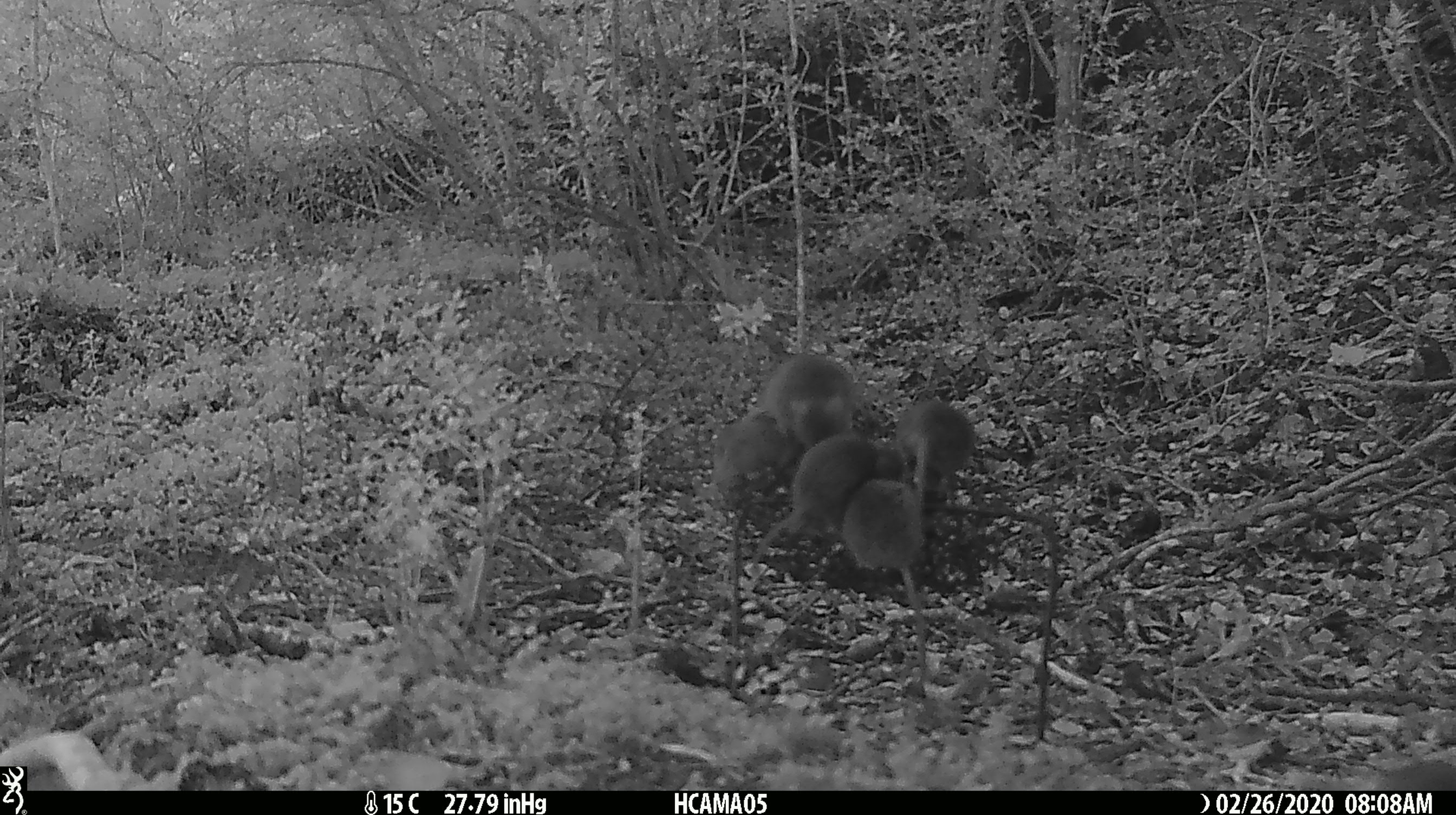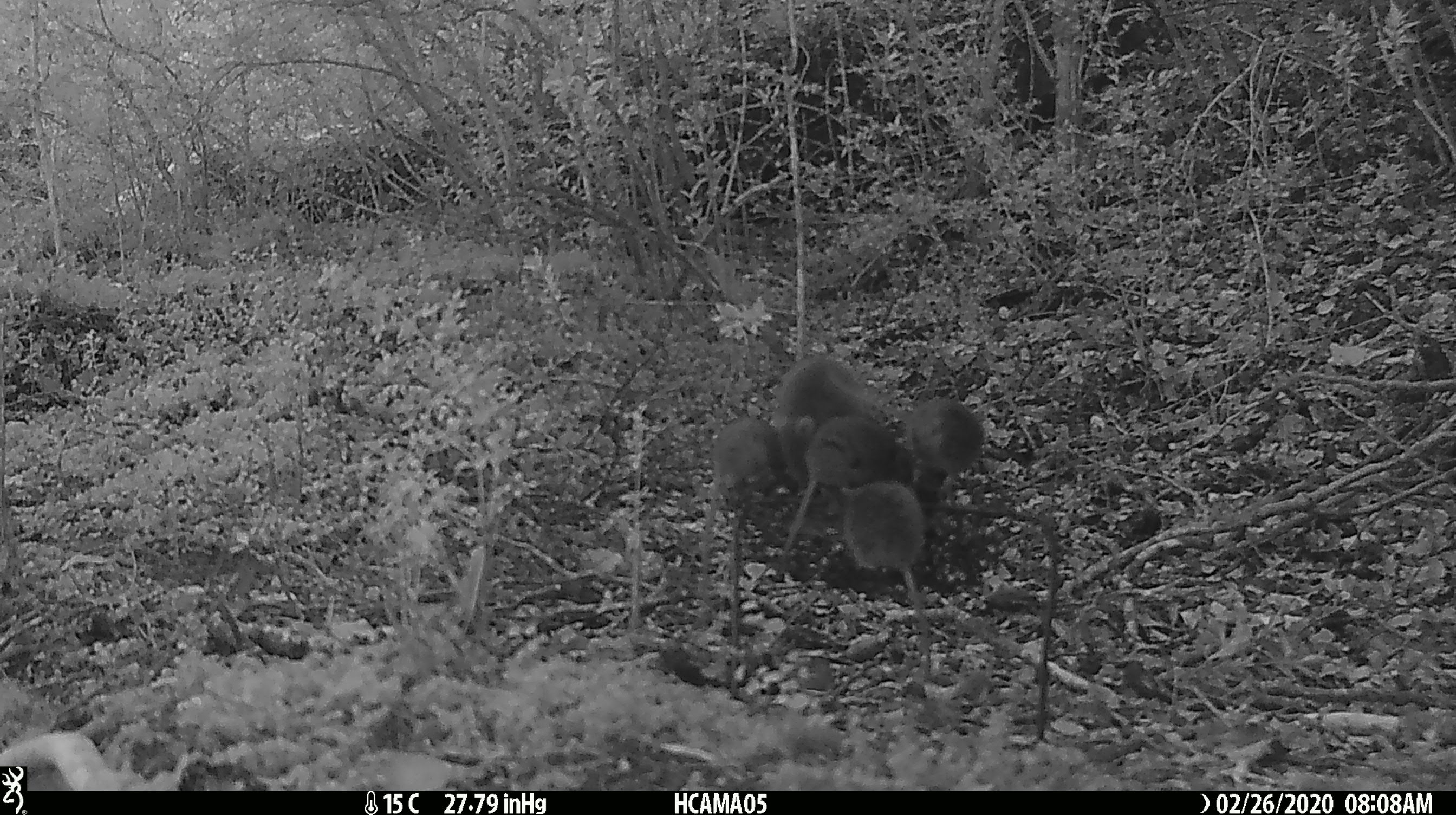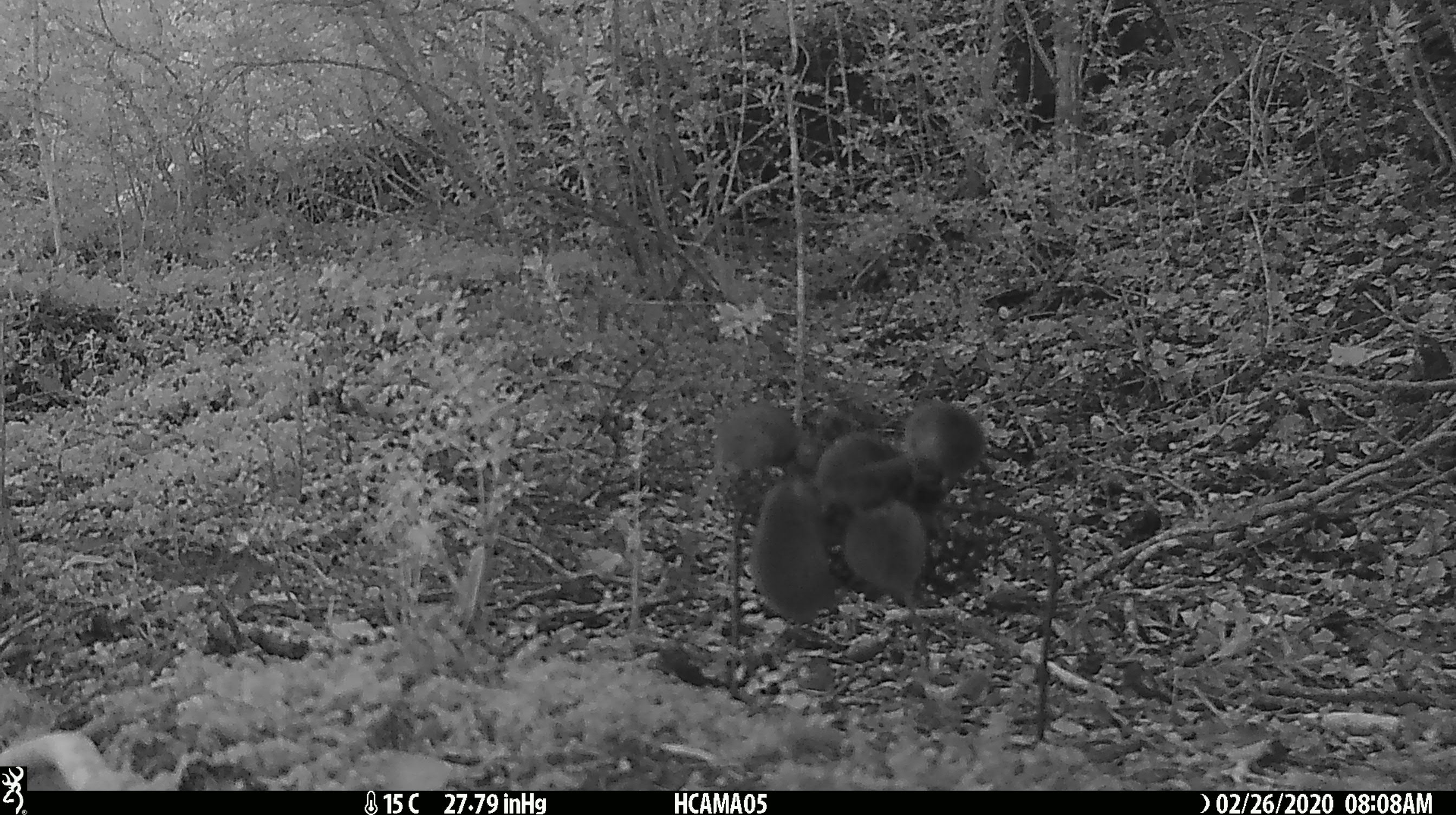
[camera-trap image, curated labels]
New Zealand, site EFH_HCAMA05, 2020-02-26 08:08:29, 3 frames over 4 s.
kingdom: Animalia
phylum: Chordata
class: Mammalia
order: Rodentia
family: Muridae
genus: Mus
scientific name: Mus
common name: mouse